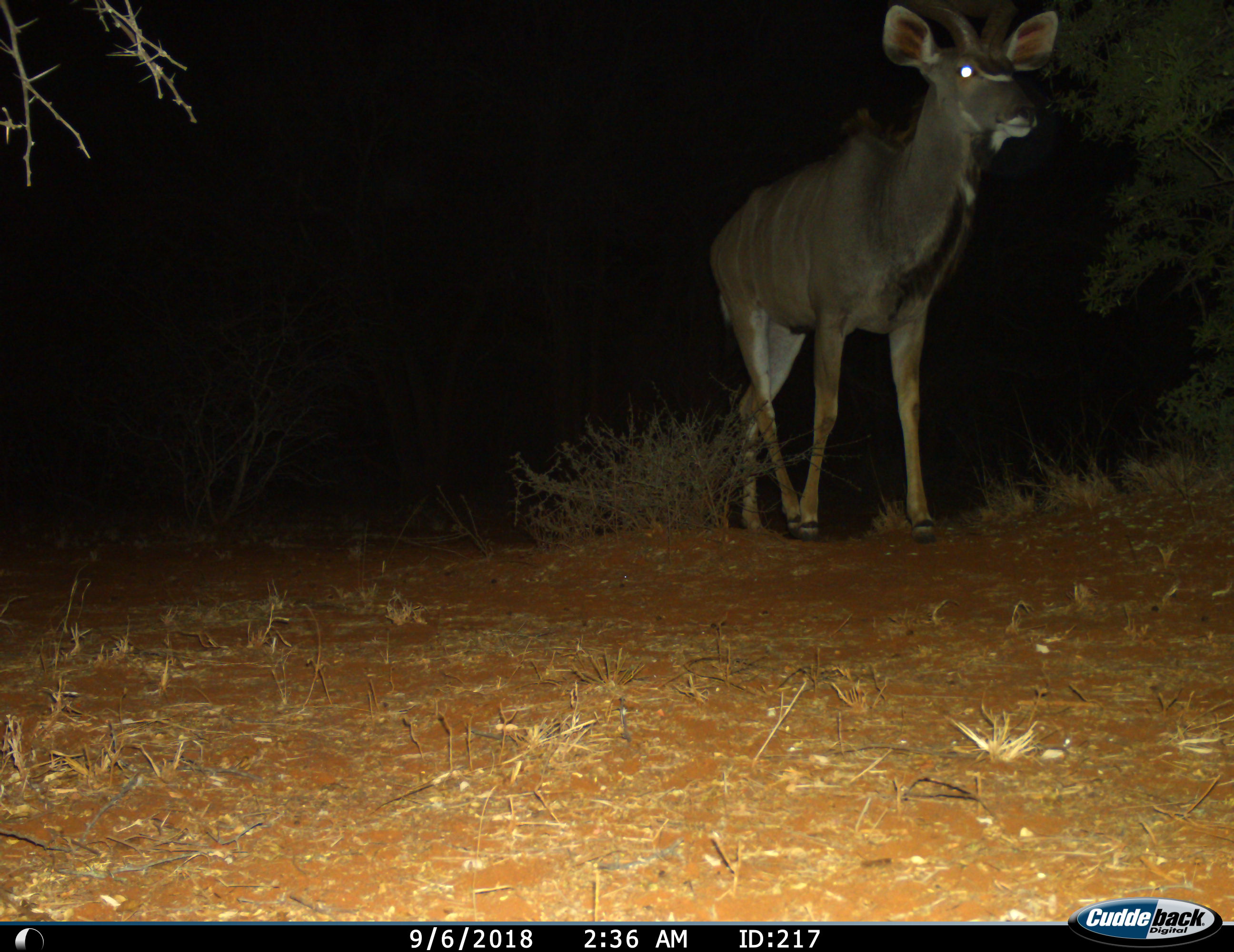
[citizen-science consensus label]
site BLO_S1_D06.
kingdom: Animalia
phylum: Chordata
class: Mammalia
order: Artiodactyla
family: Bovidae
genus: Tragelaphus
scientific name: Tragelaphus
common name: kudu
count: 1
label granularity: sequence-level